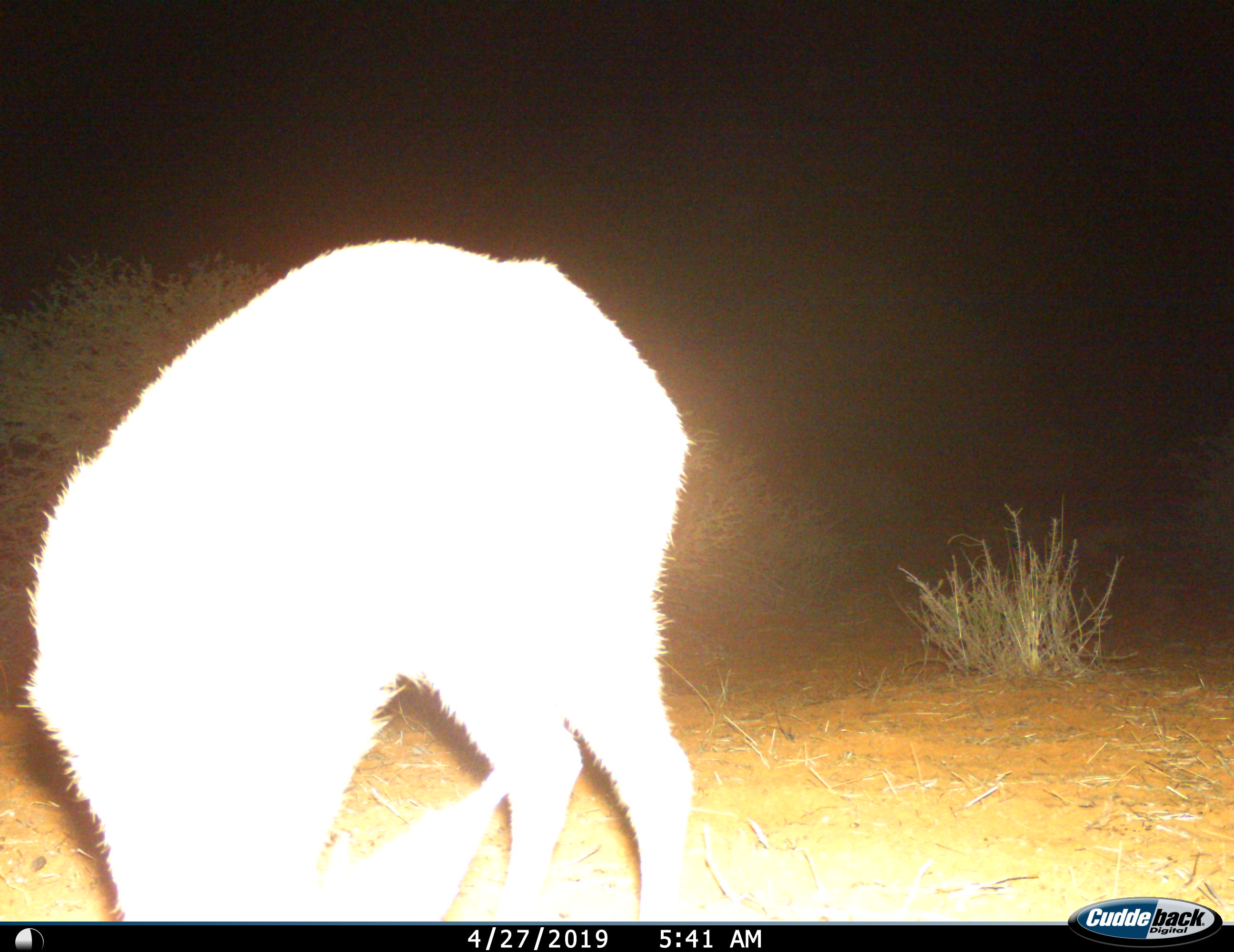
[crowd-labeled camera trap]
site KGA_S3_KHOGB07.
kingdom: Animalia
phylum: Chordata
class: Mammalia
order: Artiodactyla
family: Bovidae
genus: Raphicerus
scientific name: Raphicerus campestris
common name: steenbok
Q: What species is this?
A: Steenbok (Raphicerus campestris).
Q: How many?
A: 1.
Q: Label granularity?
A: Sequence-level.